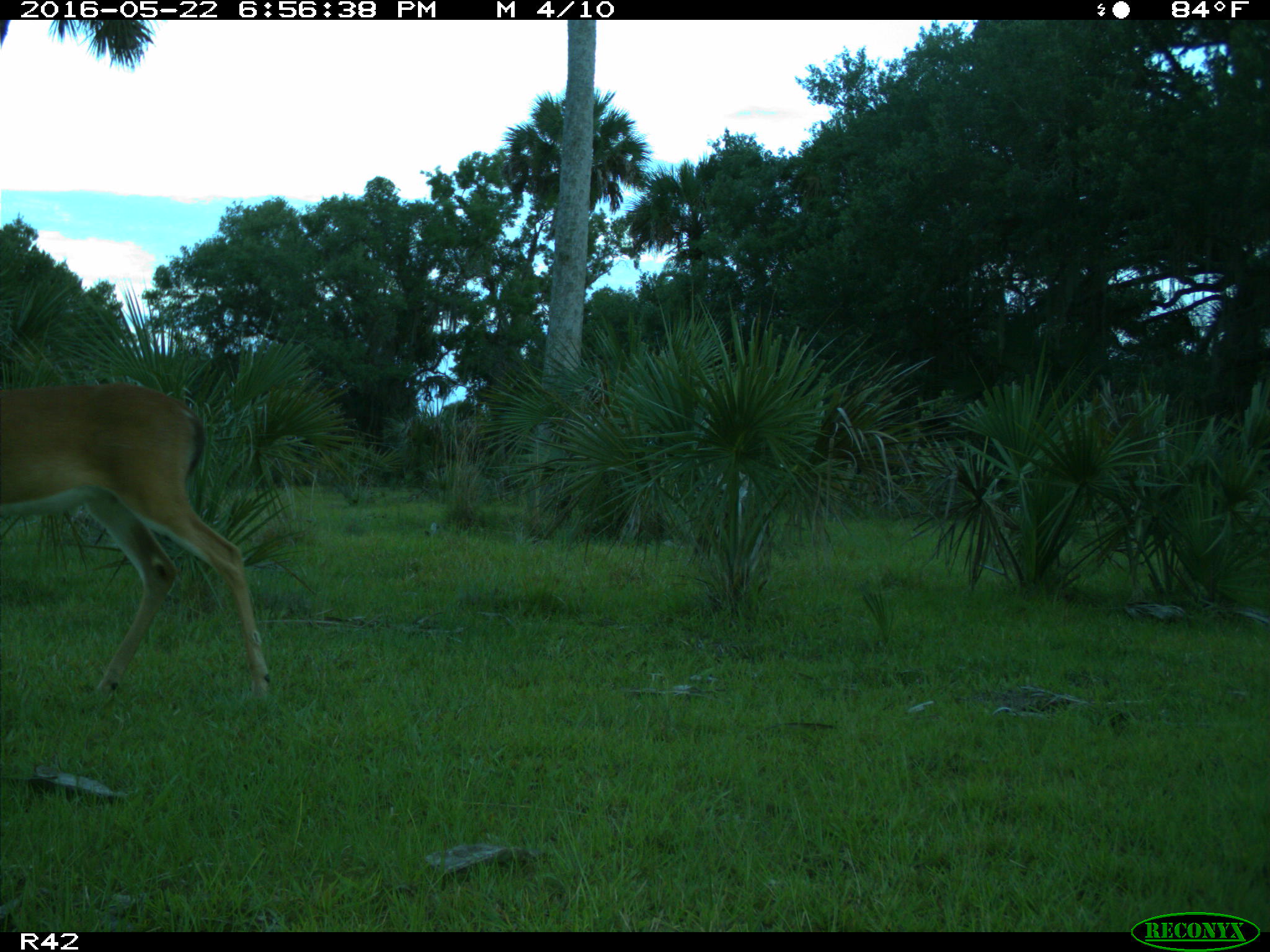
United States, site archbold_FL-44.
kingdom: Animalia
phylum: Chordata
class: Mammalia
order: Artiodactyla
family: Cervidae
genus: Odocoileus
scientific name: Odocoileus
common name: deer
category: unidentified deer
Unidentified deer (deer) (Odocoileus).